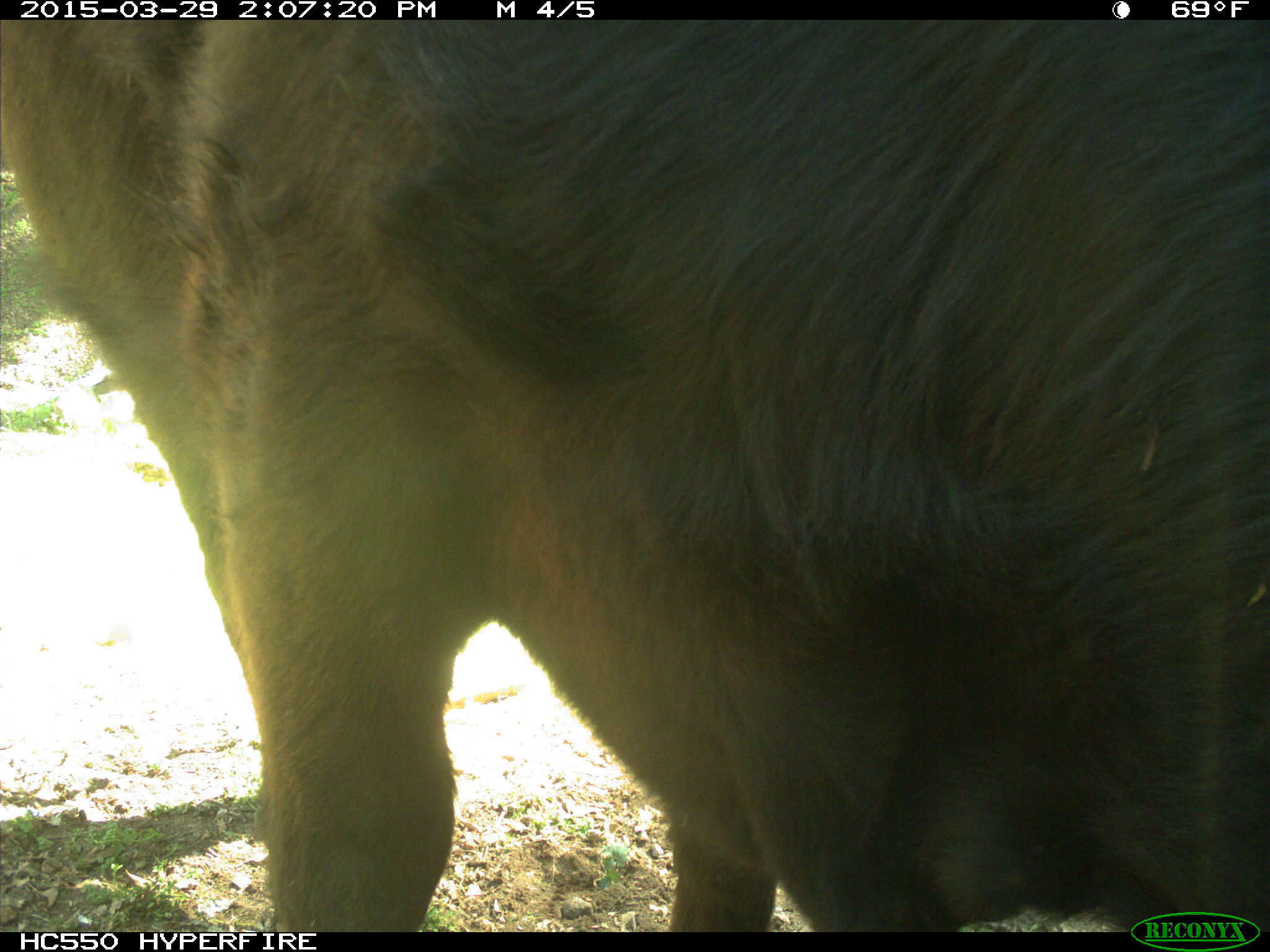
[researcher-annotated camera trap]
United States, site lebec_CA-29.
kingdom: Animalia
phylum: Chordata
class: Mammalia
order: Artiodactyla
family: Bovidae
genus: Bos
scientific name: Bos taurus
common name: domestic cow